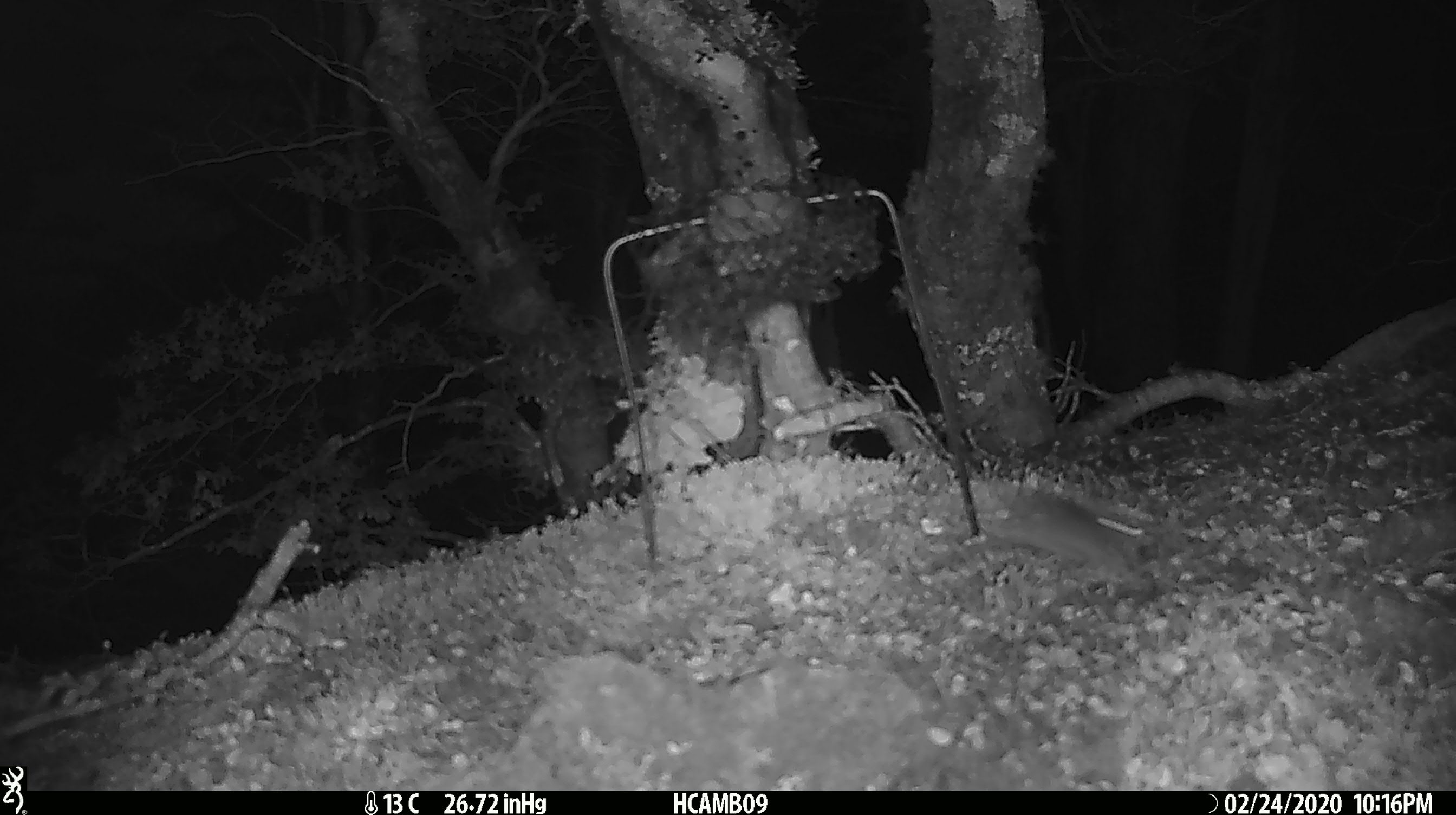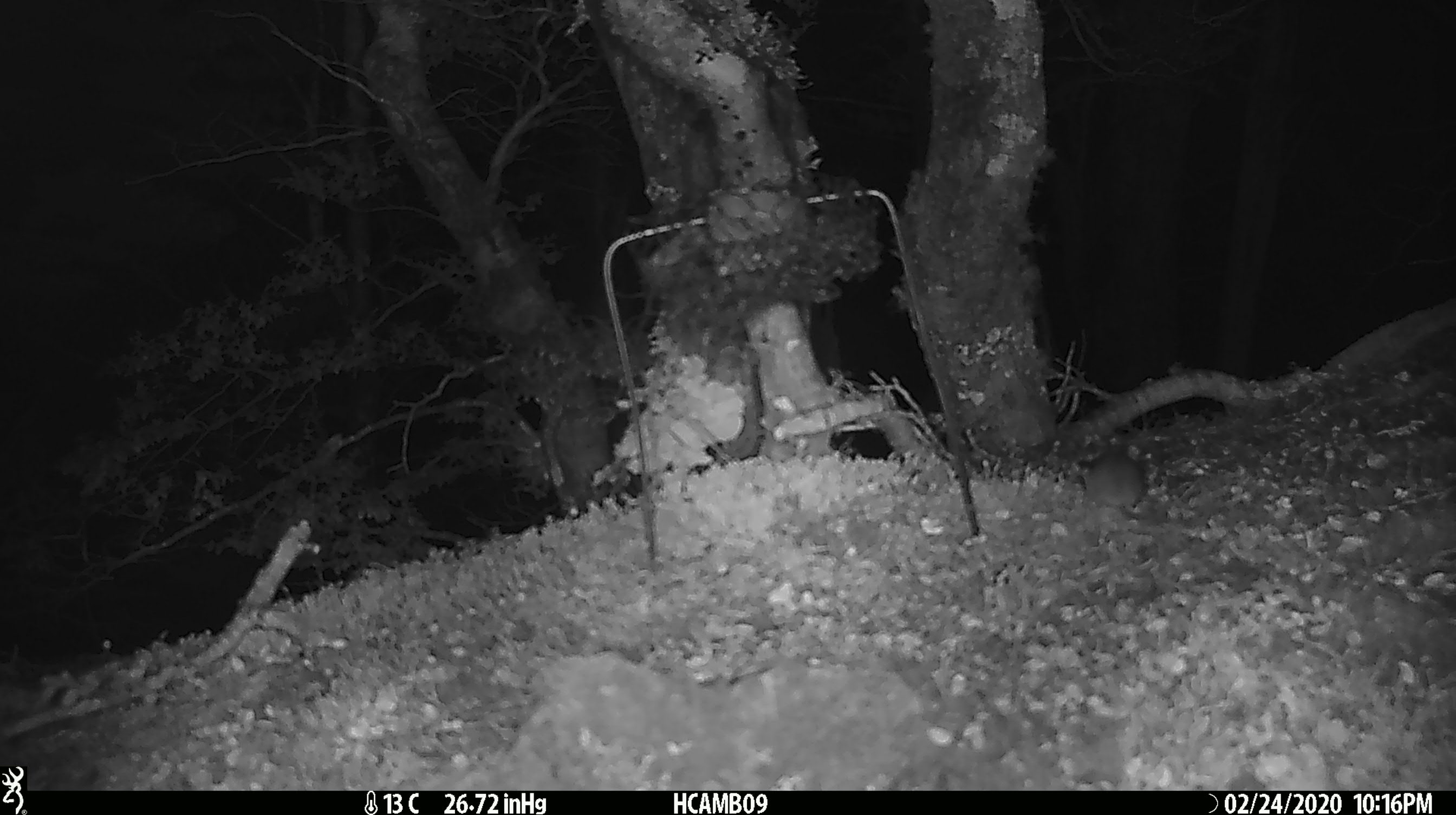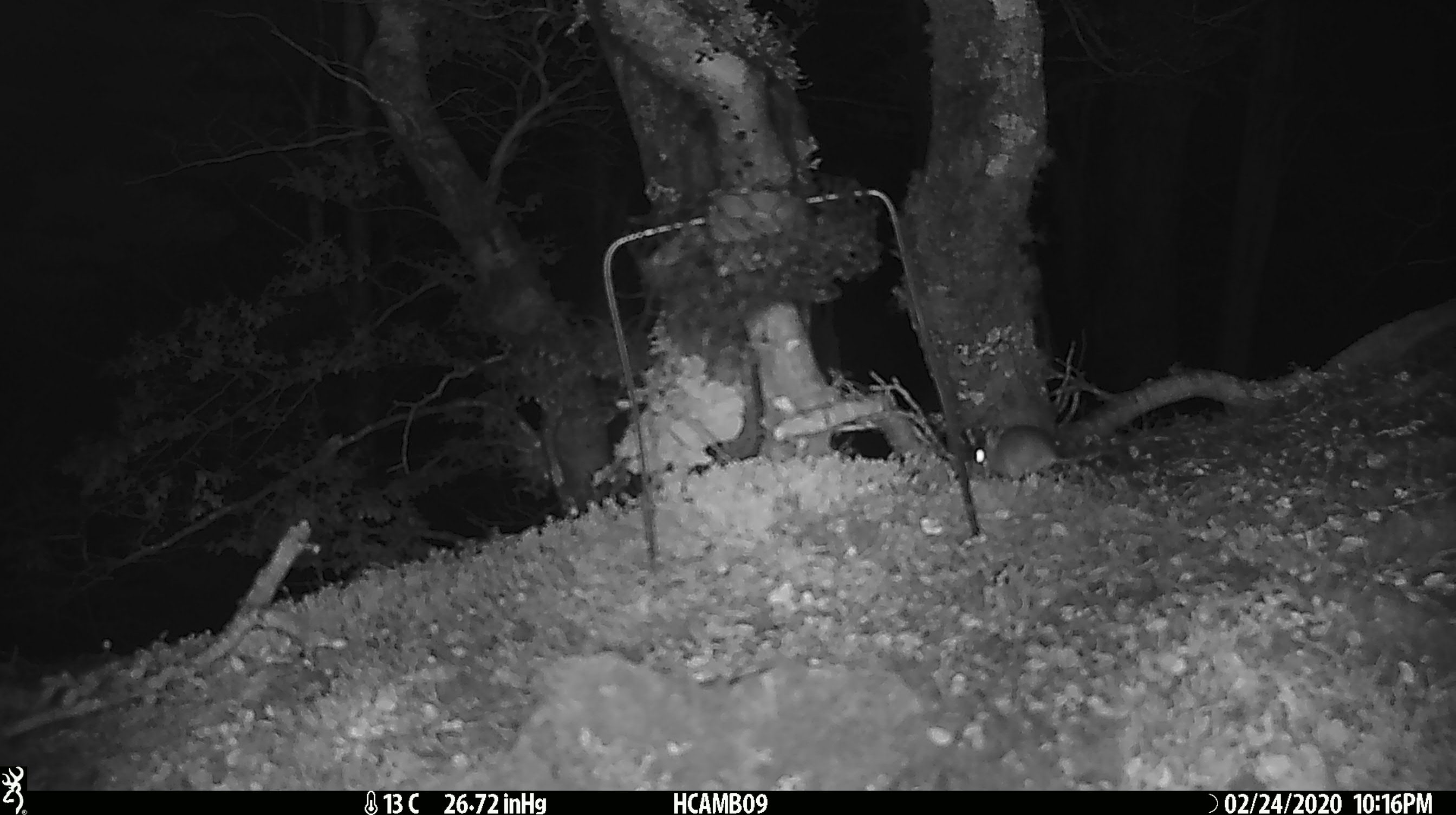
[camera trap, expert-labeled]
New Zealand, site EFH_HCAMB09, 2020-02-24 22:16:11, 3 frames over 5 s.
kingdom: Animalia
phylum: Chordata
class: Mammalia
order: Rodentia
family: Muridae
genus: Mus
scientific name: Mus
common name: mouse